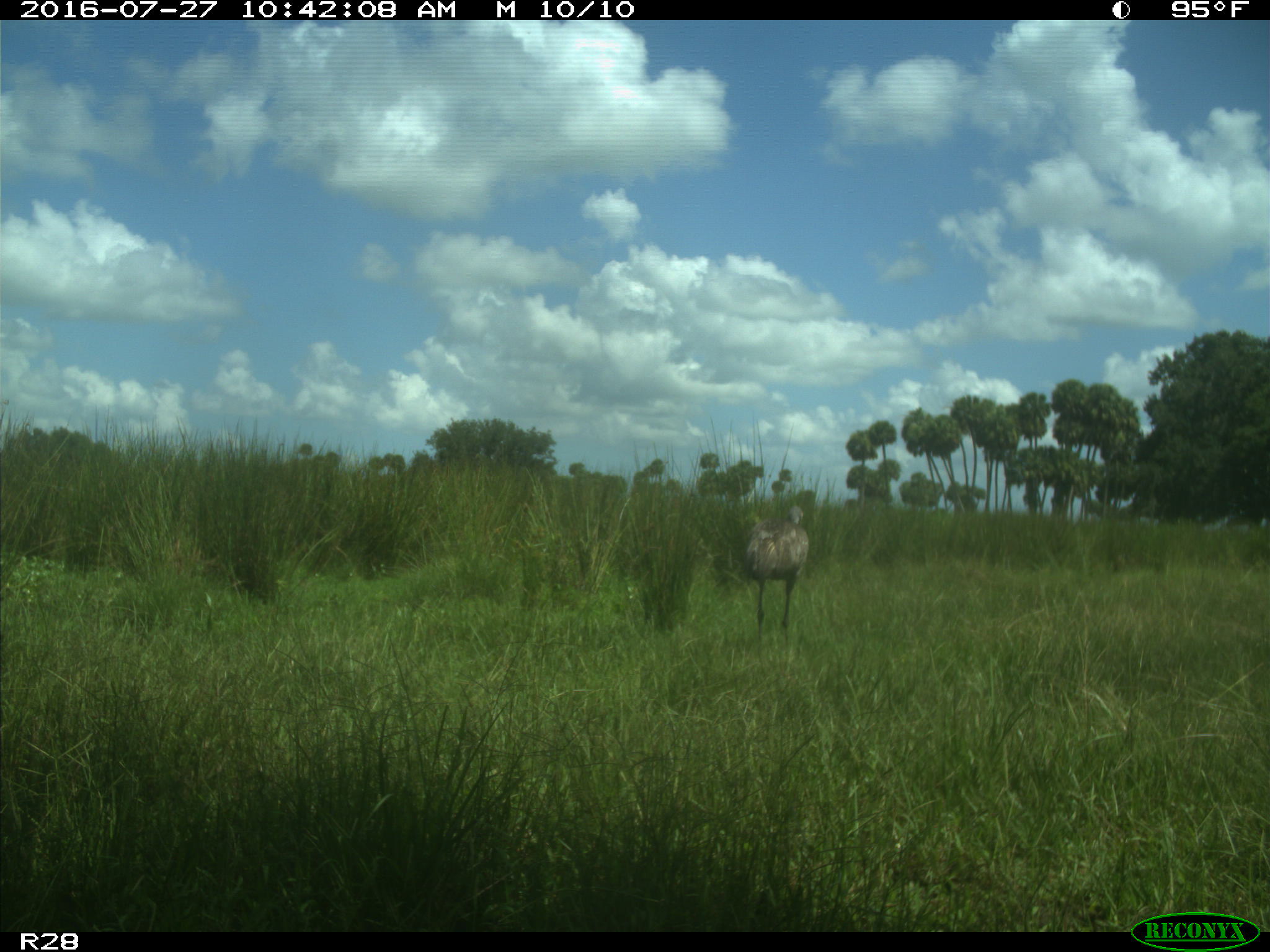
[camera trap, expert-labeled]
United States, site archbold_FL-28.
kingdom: Animalia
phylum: Chordata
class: Aves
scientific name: Aves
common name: birds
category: unidentified bird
Unidentified bird (birds) (Aves).